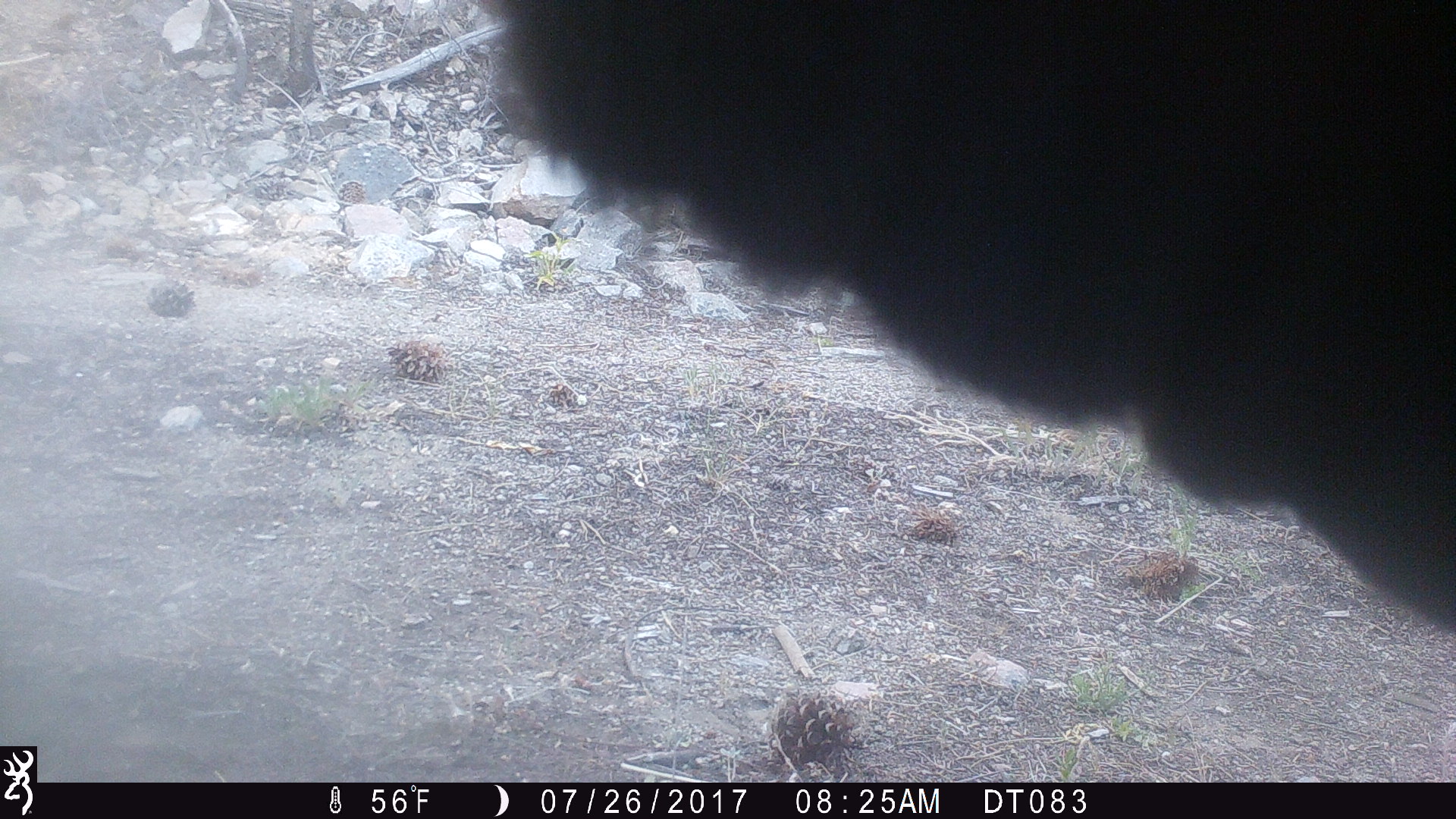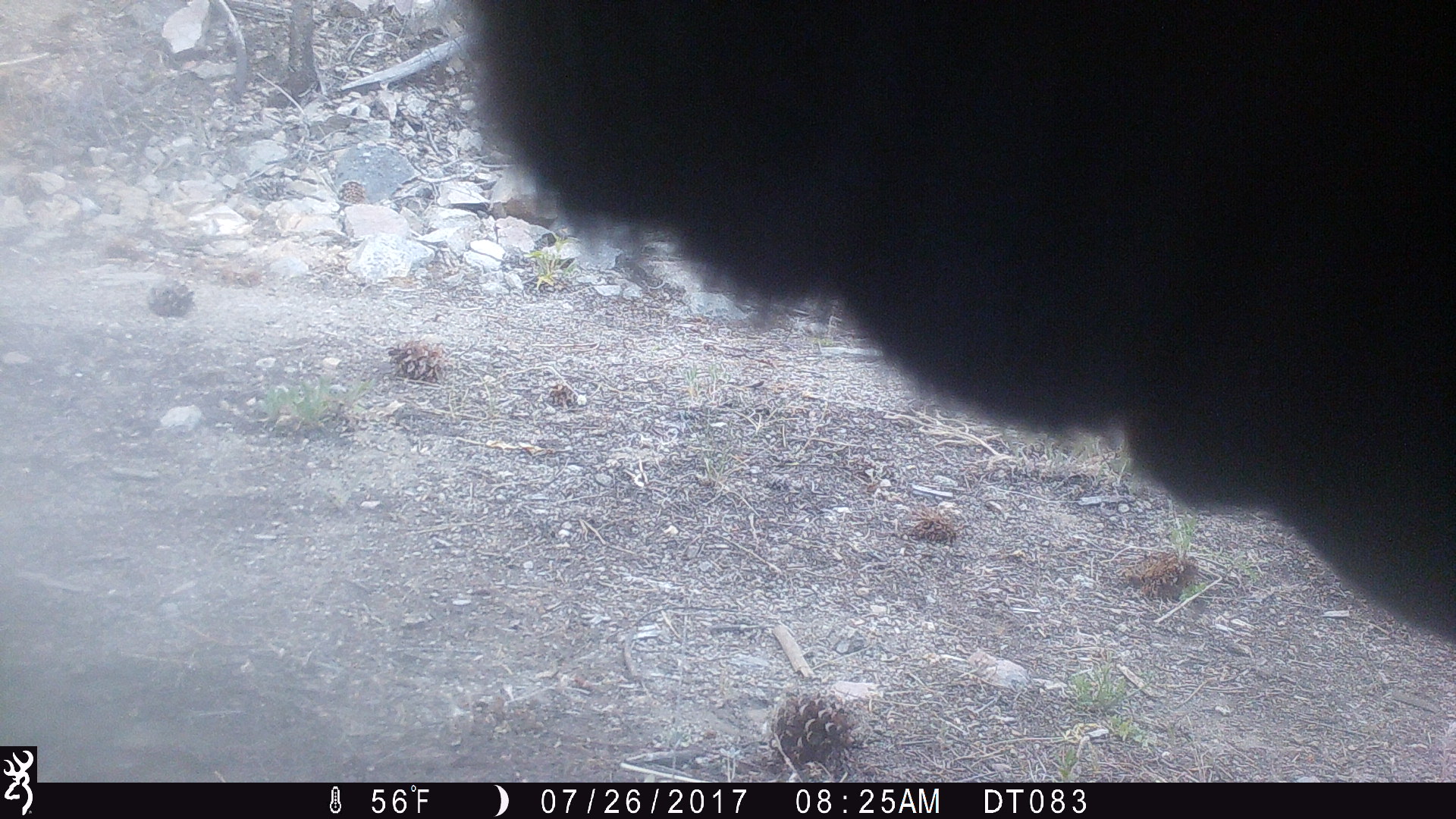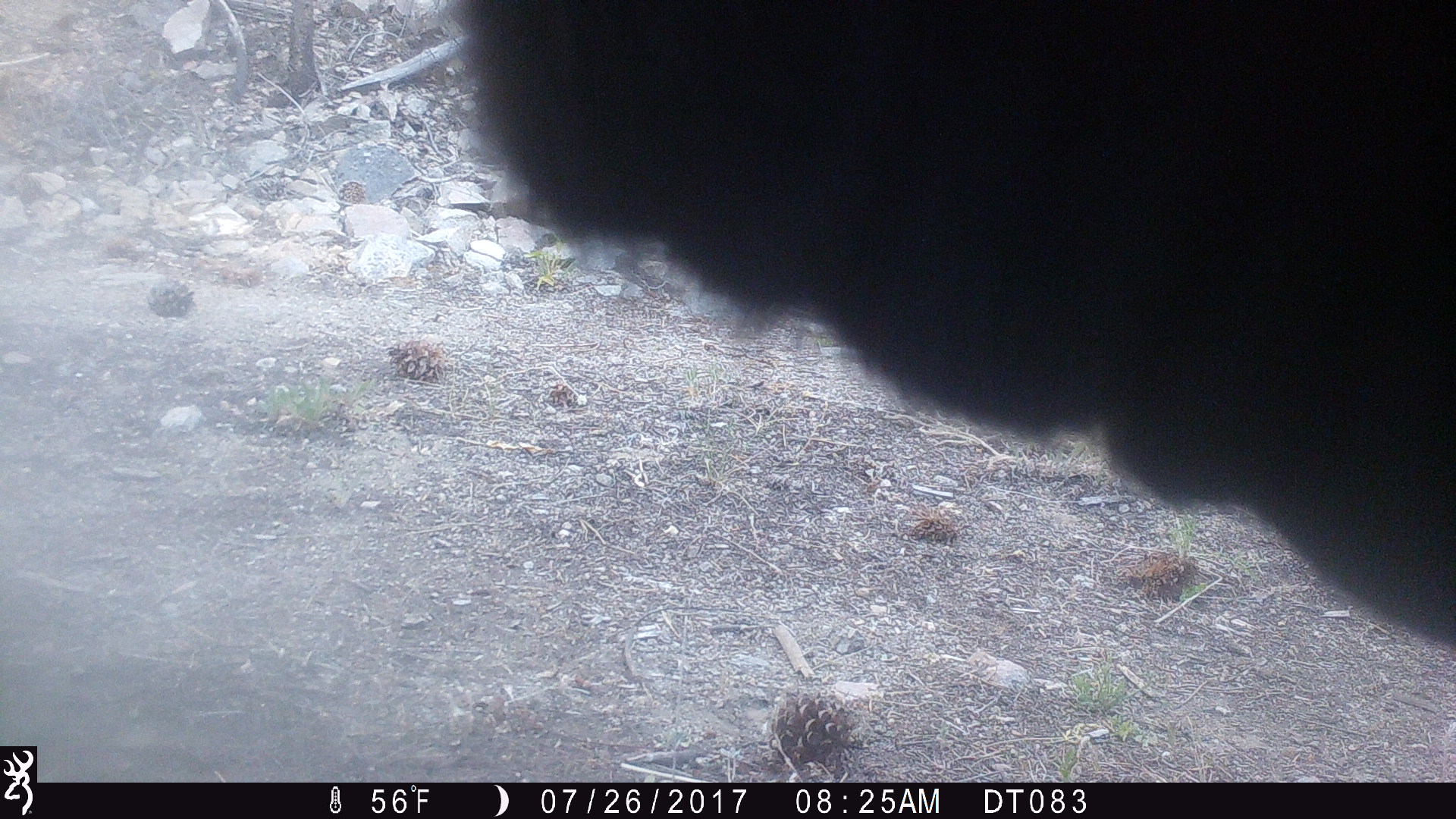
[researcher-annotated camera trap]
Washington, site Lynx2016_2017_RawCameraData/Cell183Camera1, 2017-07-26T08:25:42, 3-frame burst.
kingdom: Animalia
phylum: Chordata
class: Mammalia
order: Artiodactyla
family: Bovidae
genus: Bos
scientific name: Bos taurus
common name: domestic cattle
Domestic cattle (Bos taurus). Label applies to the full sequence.